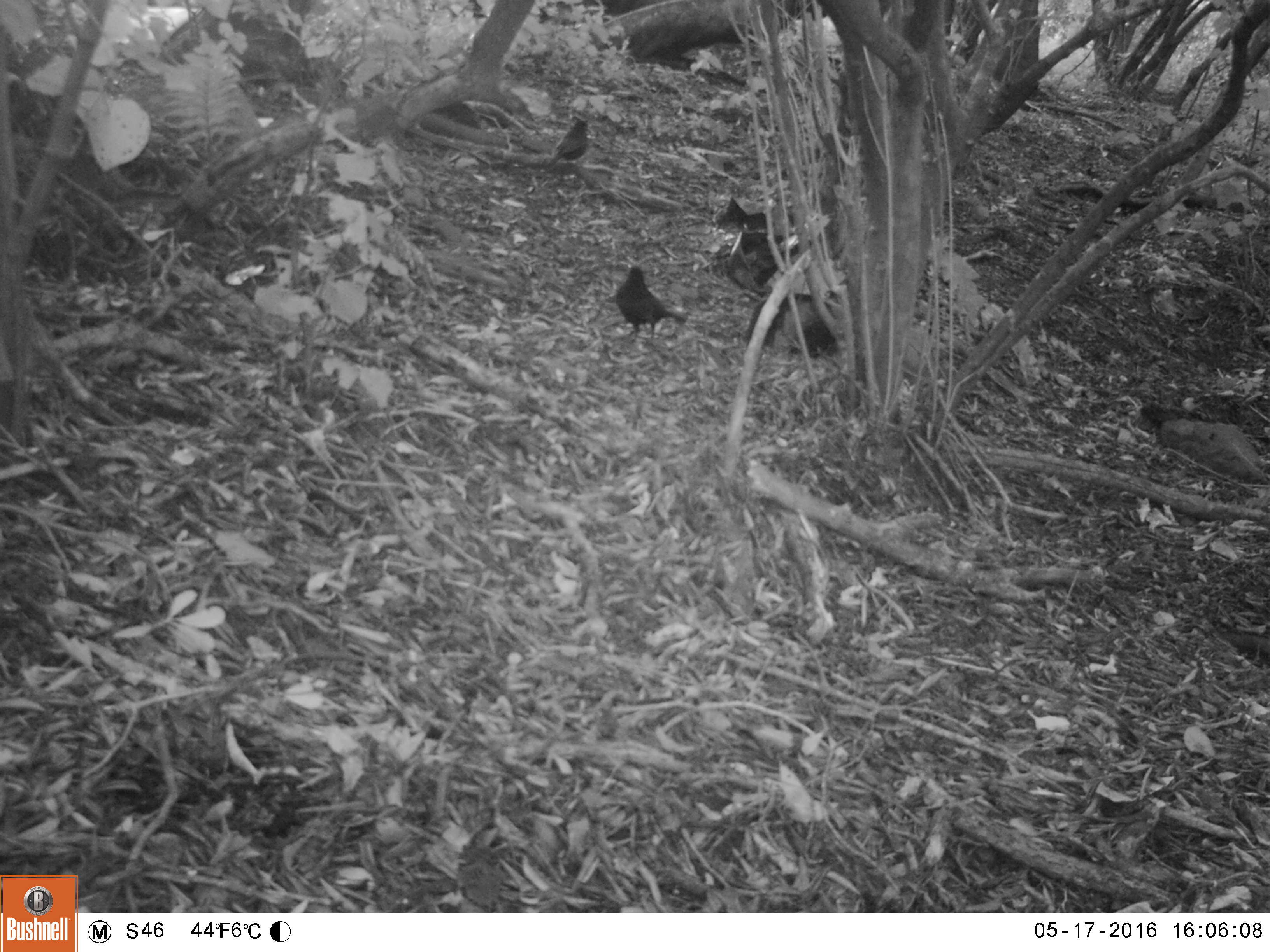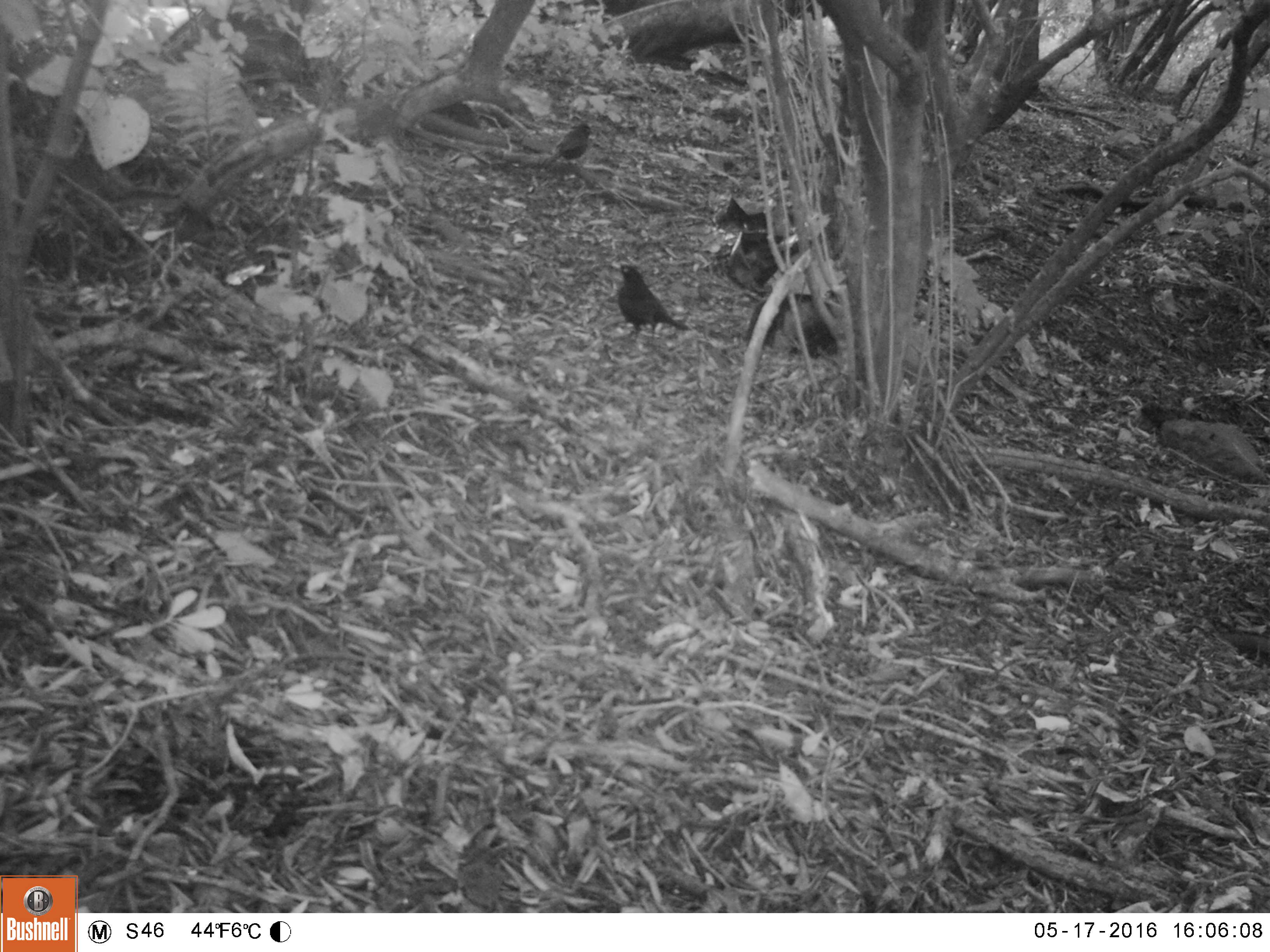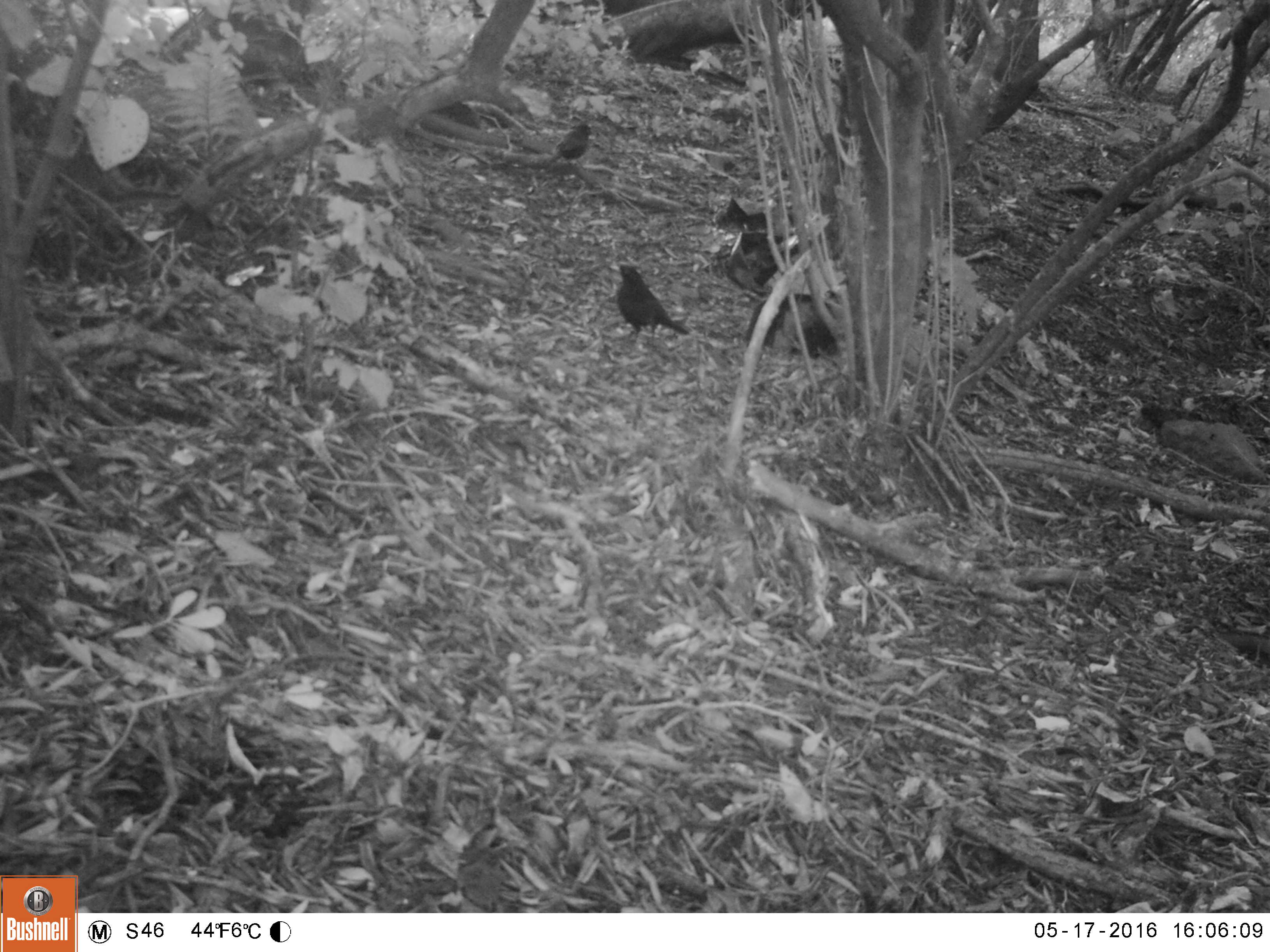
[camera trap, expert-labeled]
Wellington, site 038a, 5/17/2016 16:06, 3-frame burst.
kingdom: Animalia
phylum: Chordata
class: Aves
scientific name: Aves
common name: bird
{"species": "bird (Aves)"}